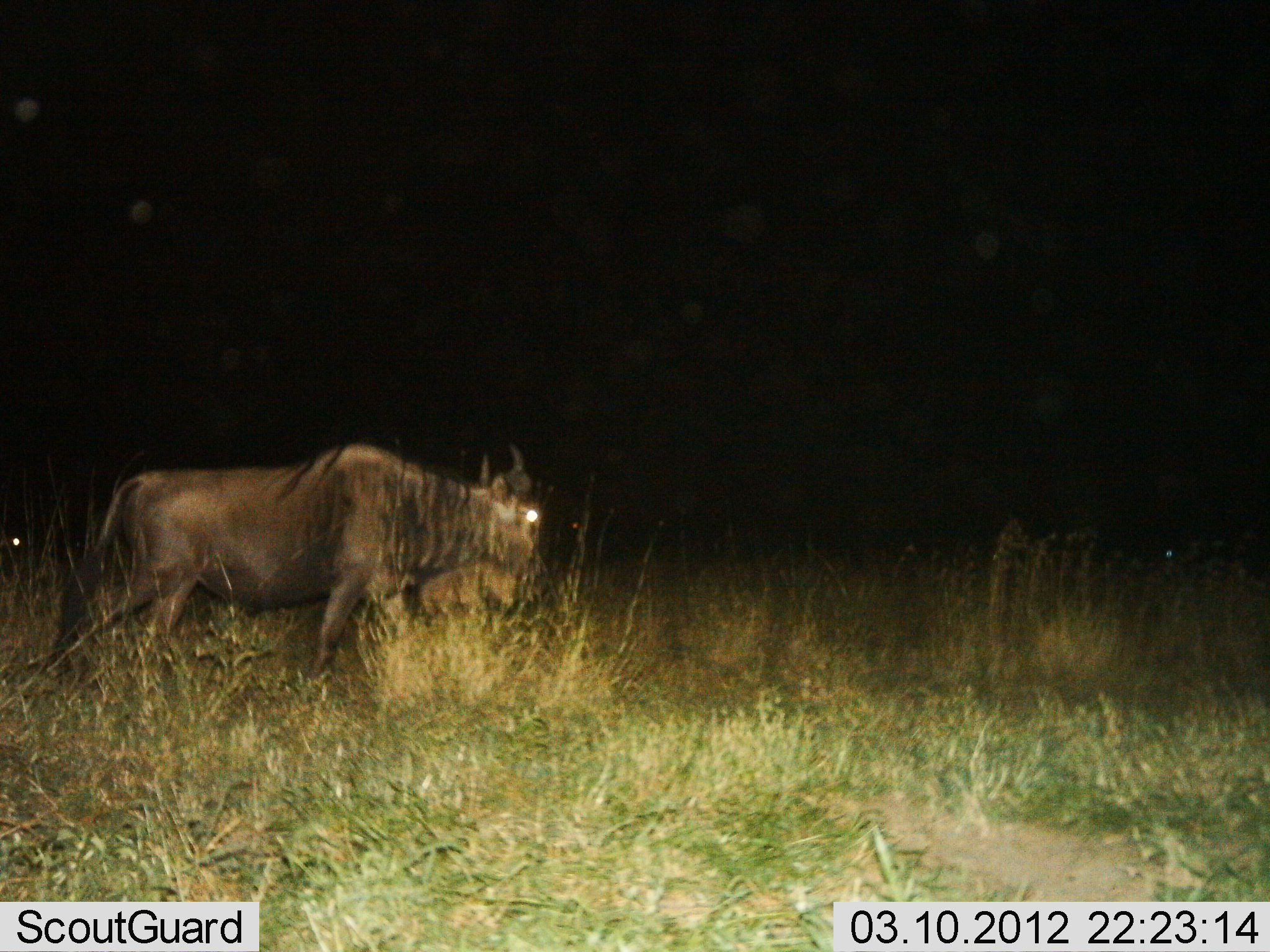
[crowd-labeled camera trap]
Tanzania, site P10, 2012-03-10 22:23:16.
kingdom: Animalia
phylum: Chordata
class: Mammalia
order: Artiodactyla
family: Bovidae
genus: Connochaetes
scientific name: Connochaetes taurinus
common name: blue wildebeest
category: wildebeest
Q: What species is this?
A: Wildebeest (blue wildebeest) (Connochaetes taurinus).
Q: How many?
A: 1.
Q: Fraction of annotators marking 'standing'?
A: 43%.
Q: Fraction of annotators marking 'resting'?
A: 0%.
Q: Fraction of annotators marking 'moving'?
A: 71%.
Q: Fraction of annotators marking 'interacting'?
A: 0%.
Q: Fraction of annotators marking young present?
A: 7%.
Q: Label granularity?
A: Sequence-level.